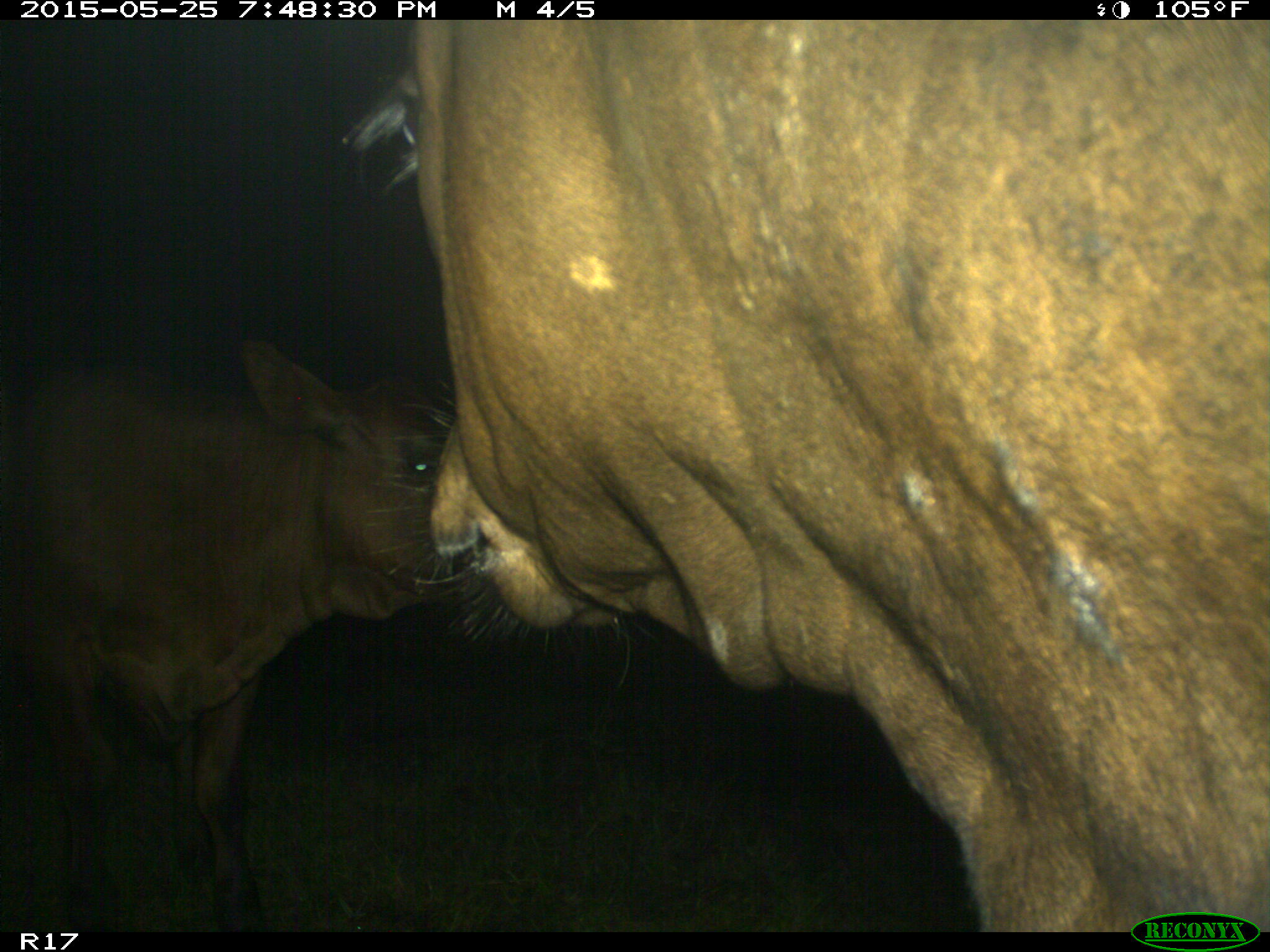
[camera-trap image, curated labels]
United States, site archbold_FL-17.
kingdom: Animalia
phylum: Chordata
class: Mammalia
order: Artiodactyla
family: Bovidae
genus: Bos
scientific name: Bos taurus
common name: domestic cow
Bos taurus (domestic cow).